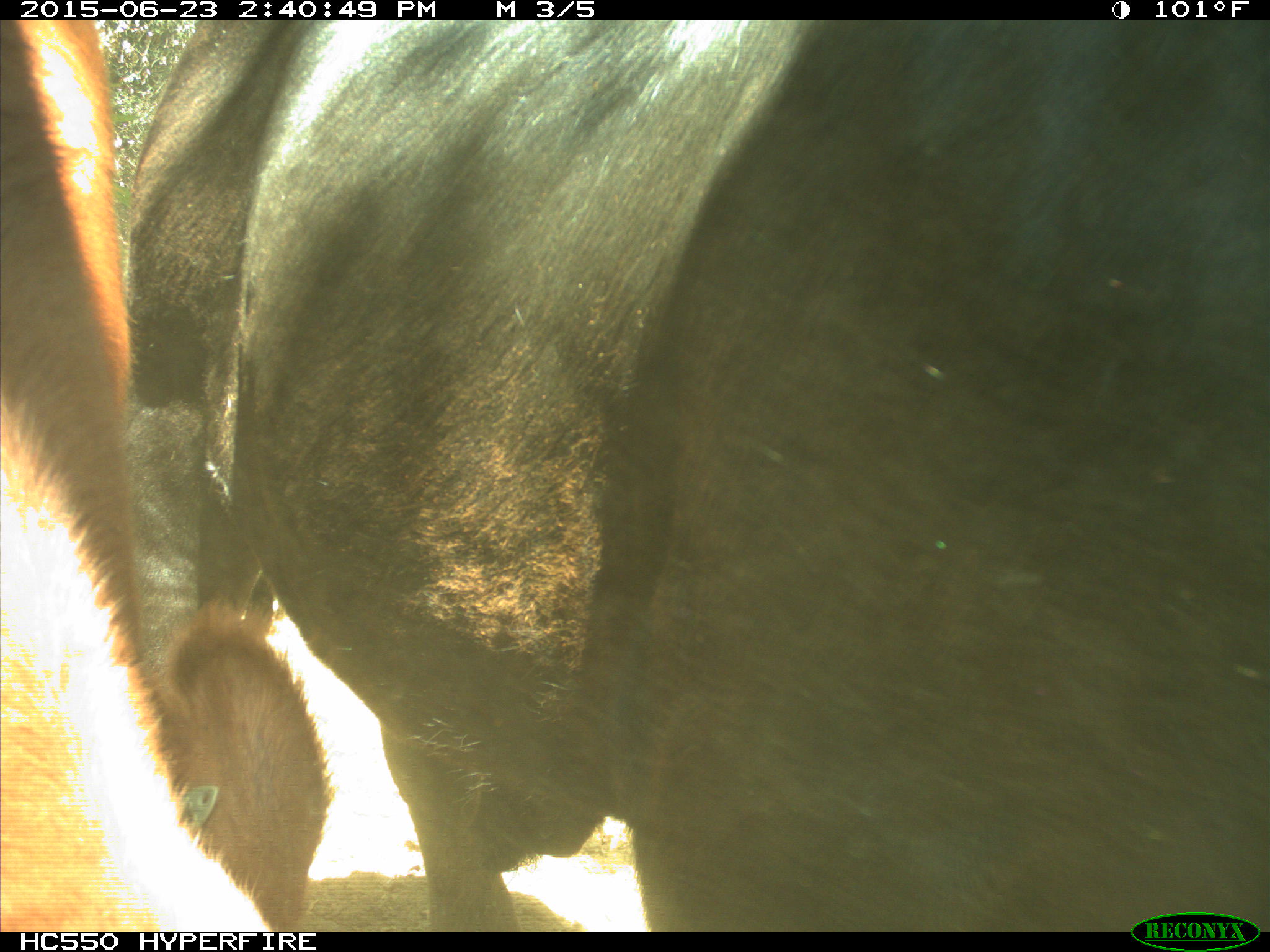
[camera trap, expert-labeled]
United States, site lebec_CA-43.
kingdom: Animalia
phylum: Chordata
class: Mammalia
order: Artiodactyla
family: Bovidae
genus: Bos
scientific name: Bos taurus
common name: domestic cow